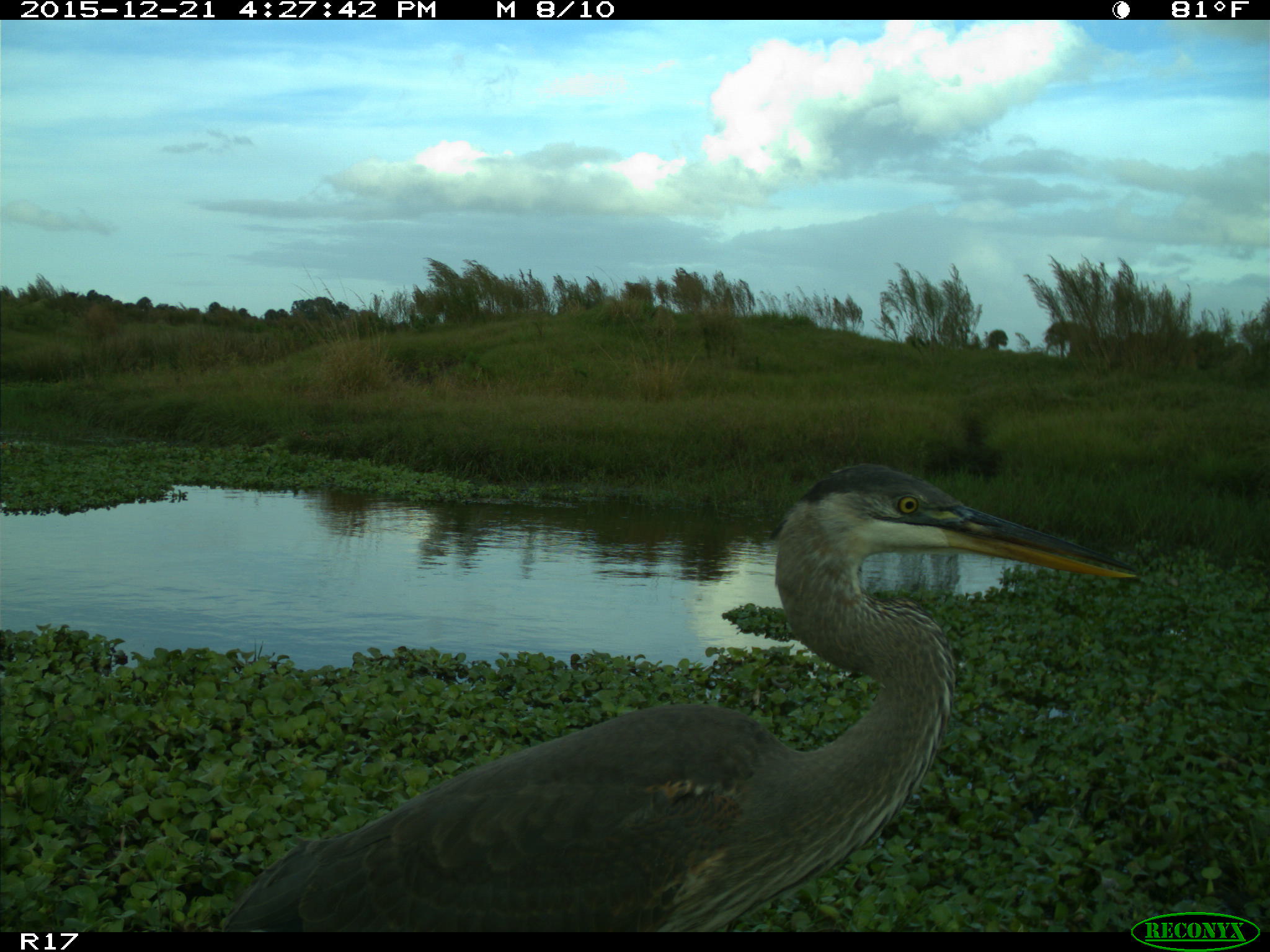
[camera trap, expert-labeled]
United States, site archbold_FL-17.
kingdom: Animalia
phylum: Chordata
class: Aves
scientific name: Aves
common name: birds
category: unidentified bird